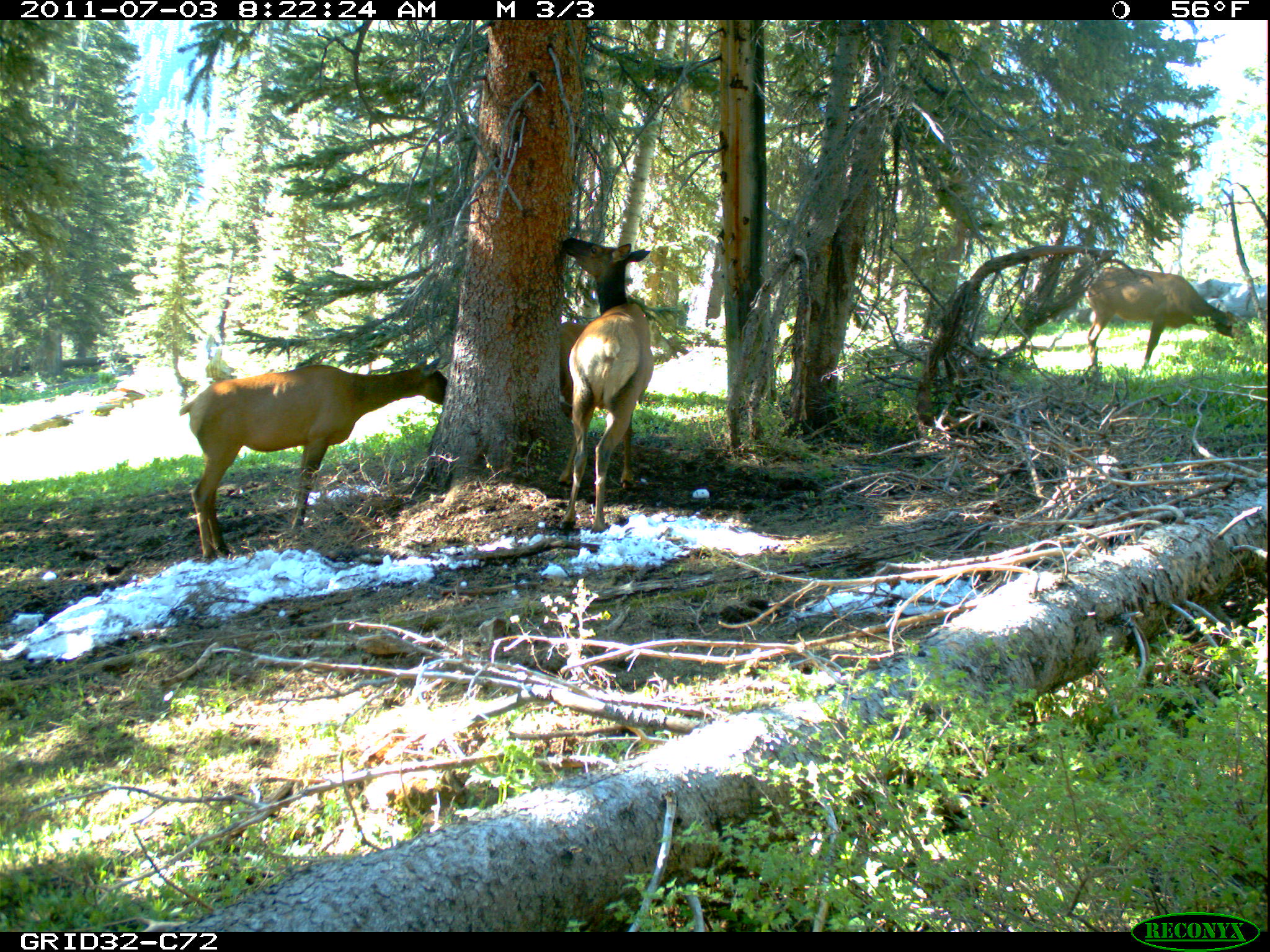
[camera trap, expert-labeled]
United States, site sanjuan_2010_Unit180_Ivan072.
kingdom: Animalia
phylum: Chordata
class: Mammalia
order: Artiodactyla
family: Cervidae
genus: Cervus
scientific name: Cervus elaphus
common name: red deer